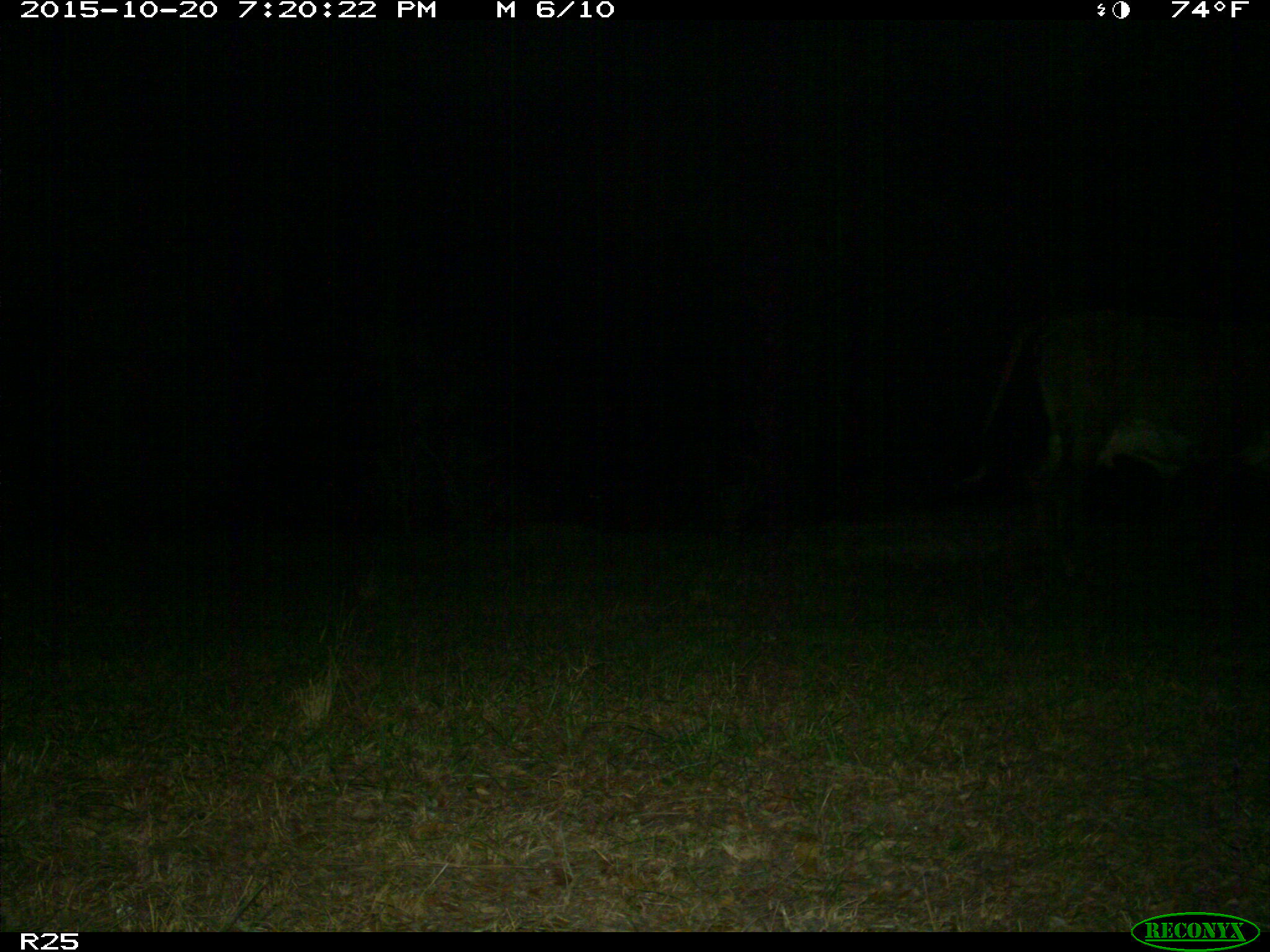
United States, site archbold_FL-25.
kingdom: Animalia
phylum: Chordata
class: Mammalia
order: Artiodactyla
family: Bovidae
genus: Bos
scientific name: Bos taurus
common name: domestic cow